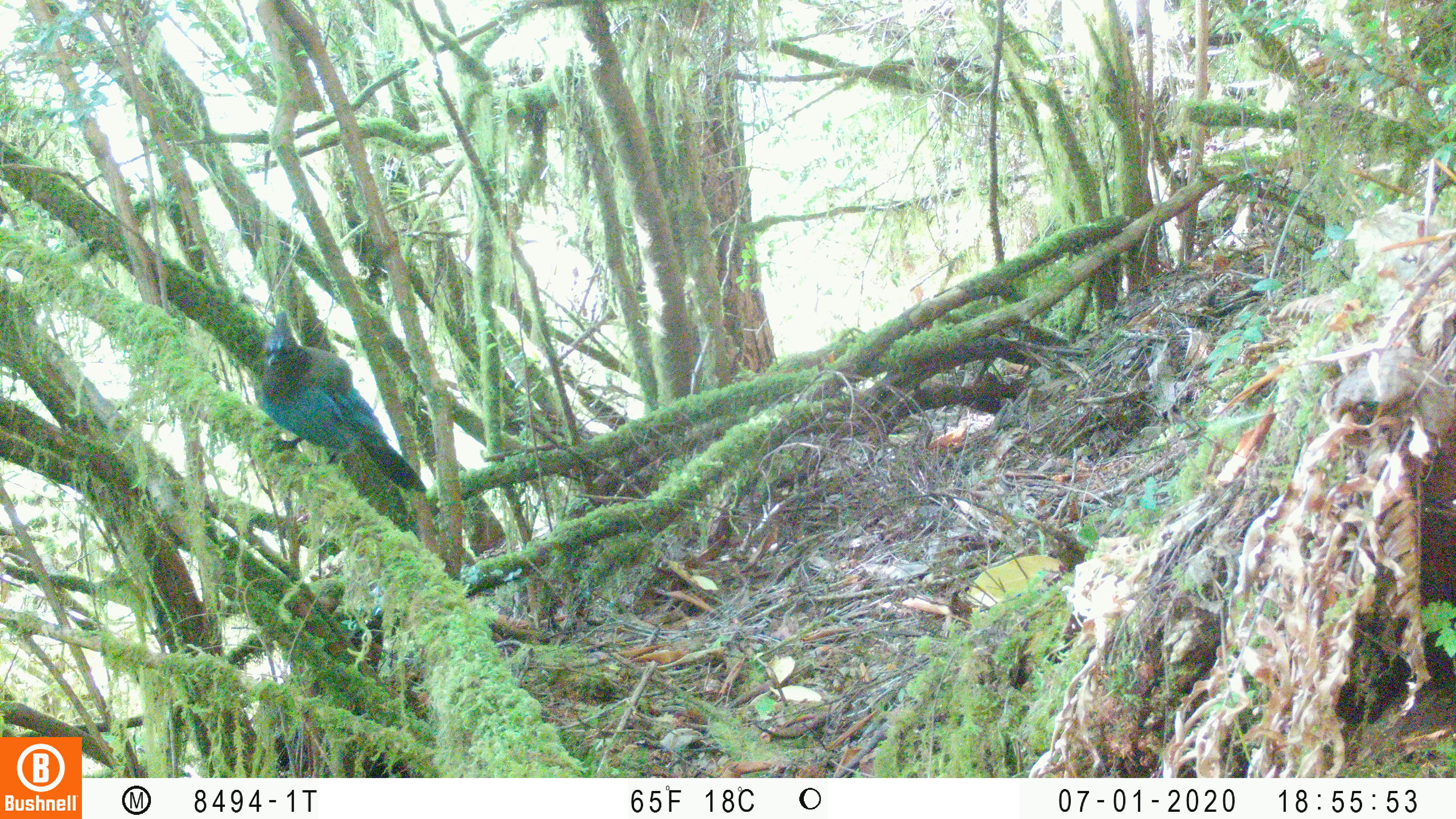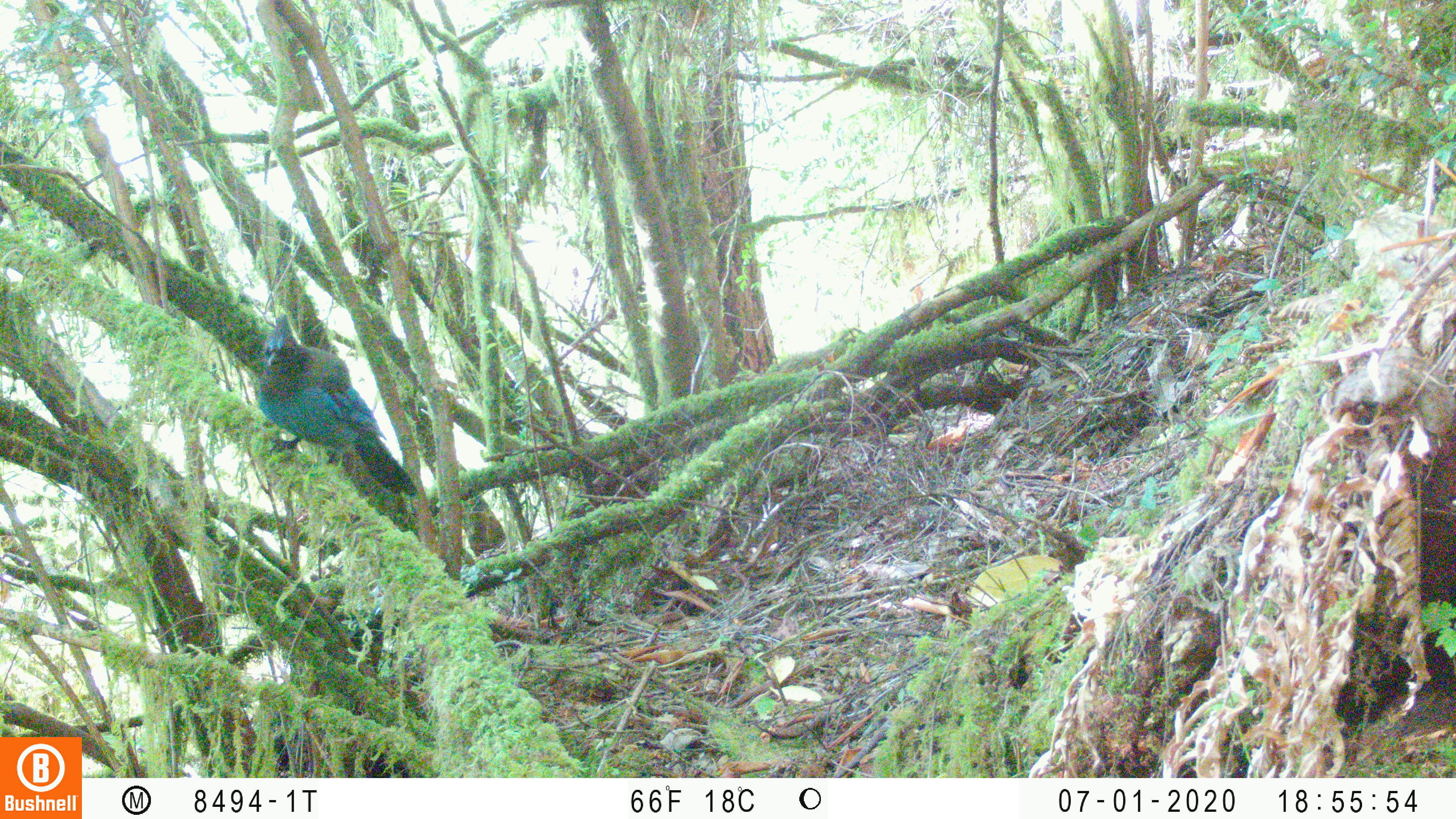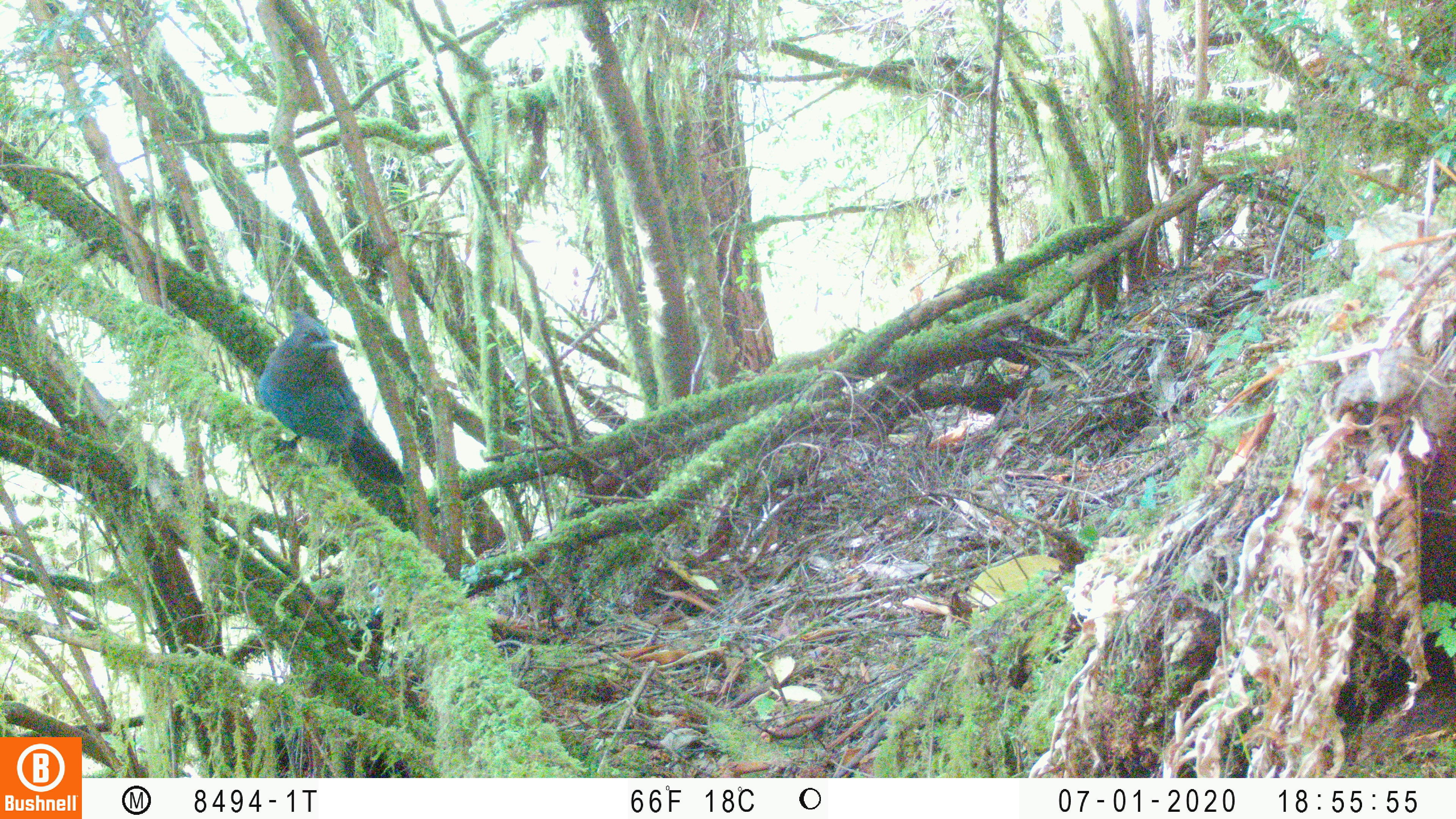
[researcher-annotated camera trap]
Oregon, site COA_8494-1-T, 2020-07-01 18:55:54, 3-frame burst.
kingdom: Animalia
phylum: Chordata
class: Aves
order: Passeriformes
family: Corvidae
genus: Cyanocitta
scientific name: Cyanocitta stelleri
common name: steller's jay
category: stellers jay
Stellers jay (steller's jay) (Cyanocitta stelleri).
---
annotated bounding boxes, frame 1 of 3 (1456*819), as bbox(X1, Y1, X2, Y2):
stellers jay: bbox(251, 312, 422, 493)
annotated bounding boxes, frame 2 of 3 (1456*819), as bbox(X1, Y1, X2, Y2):
stellers jay: bbox(251, 315, 414, 496)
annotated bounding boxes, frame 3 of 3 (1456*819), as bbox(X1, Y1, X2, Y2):
stellers jay: bbox(261, 309, 406, 487)